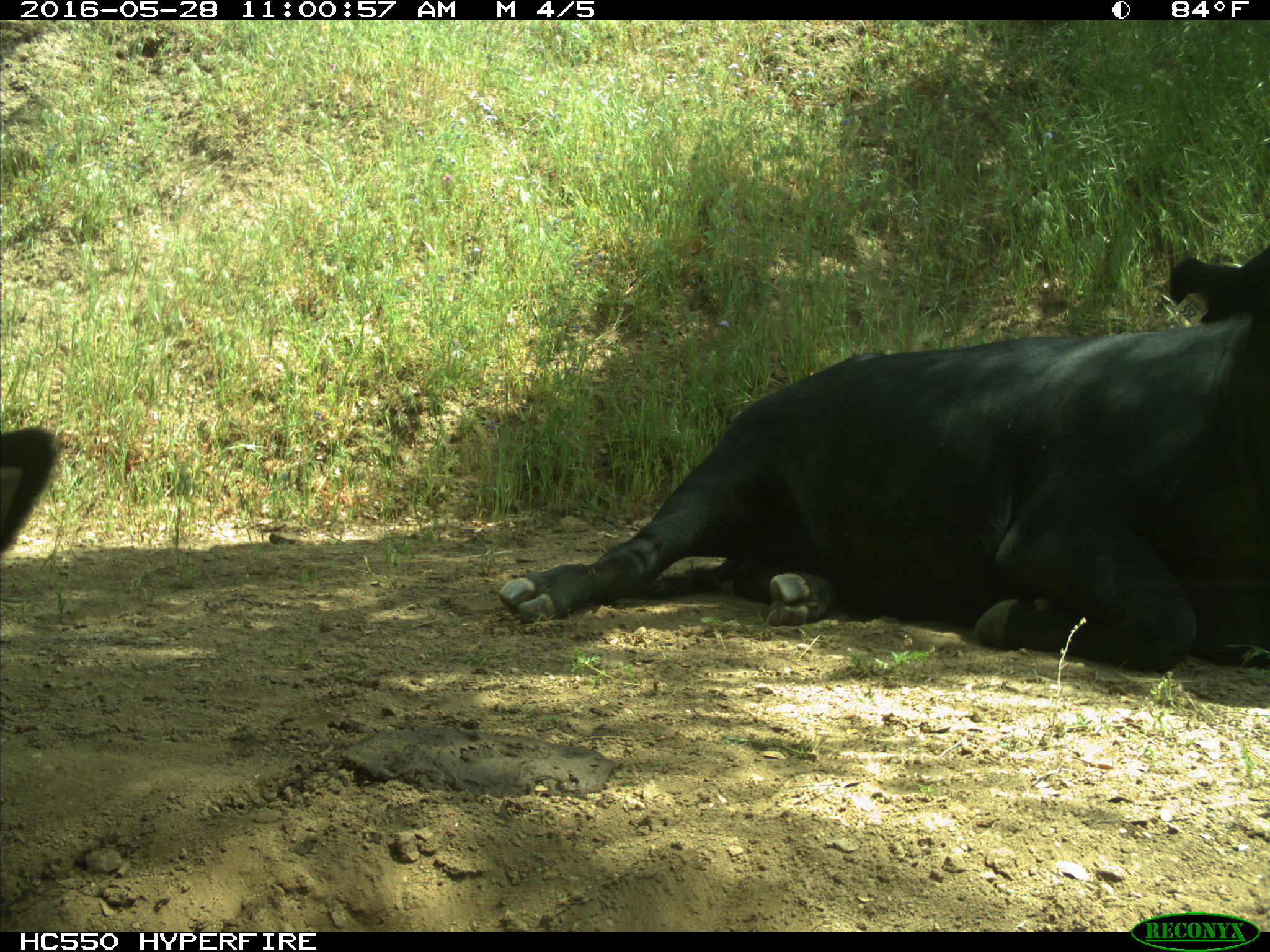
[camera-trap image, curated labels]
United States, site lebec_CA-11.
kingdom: Animalia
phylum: Chordata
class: Mammalia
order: Artiodactyla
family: Bovidae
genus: Bos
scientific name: Bos taurus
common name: domestic cow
Bos taurus (domestic cow).